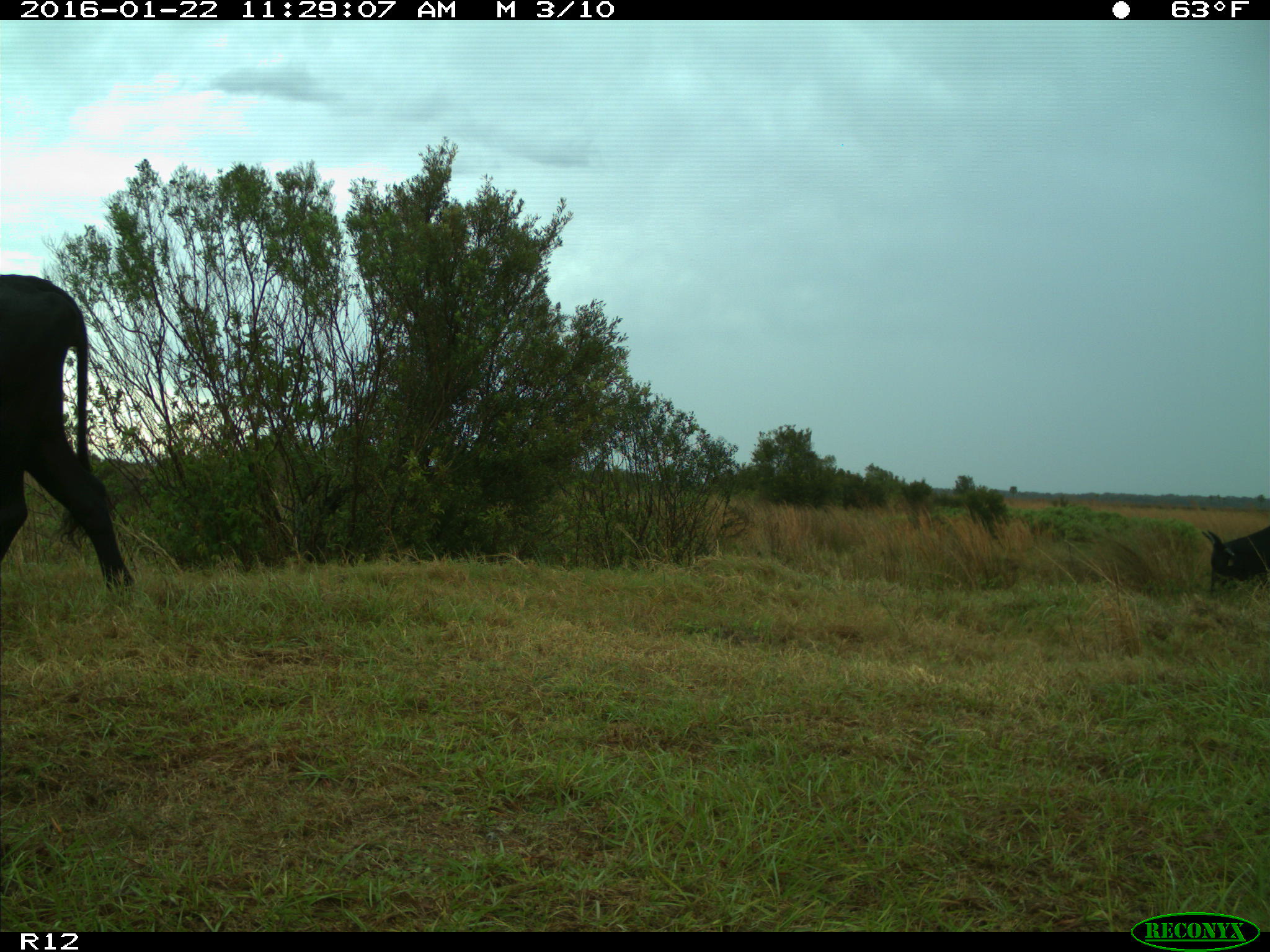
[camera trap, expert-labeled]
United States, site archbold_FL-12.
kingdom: Animalia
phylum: Chordata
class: Mammalia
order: Artiodactyla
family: Bovidae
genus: Bos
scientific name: Bos taurus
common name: domestic cow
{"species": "Bos taurus (domestic cow)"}